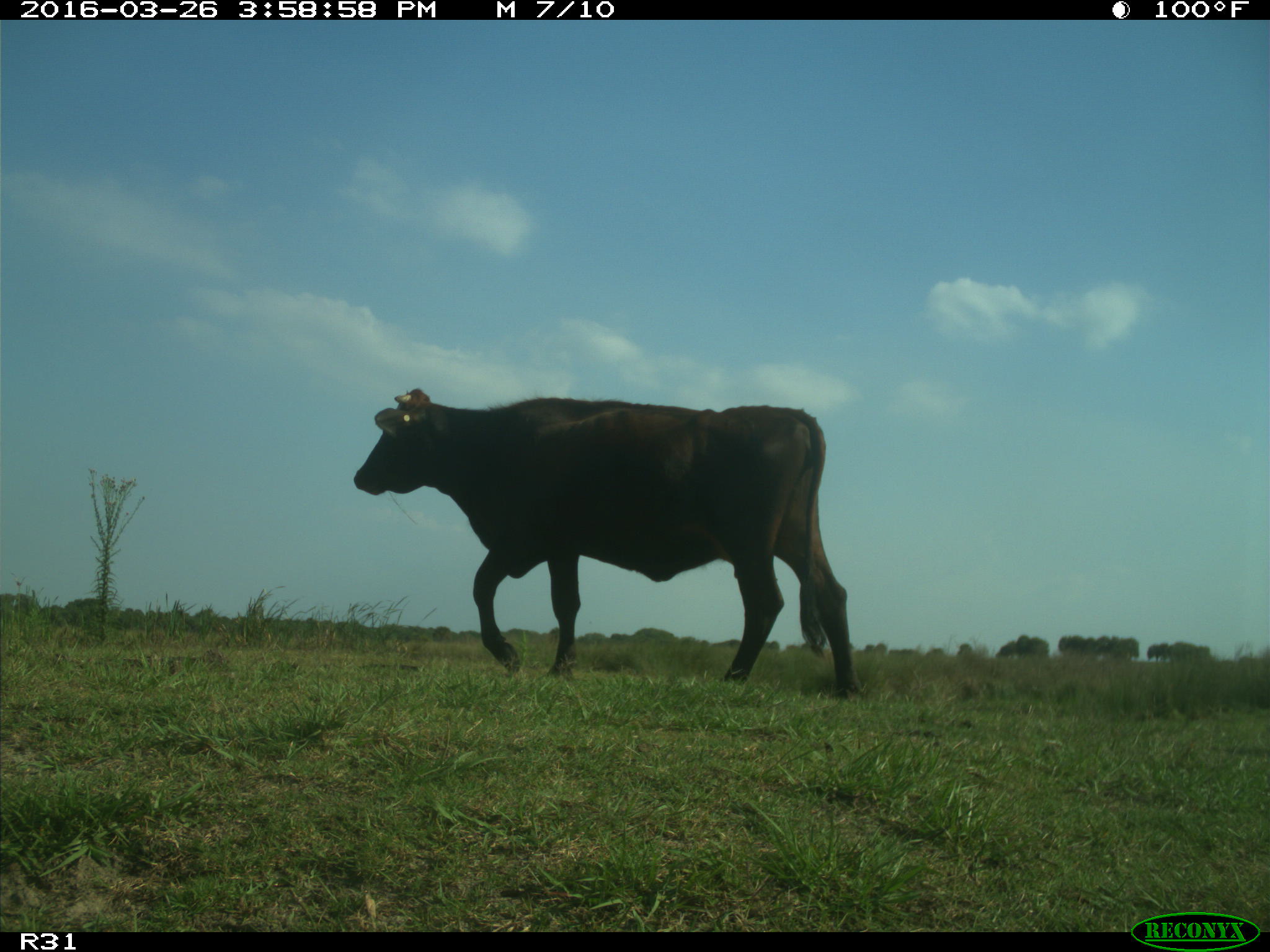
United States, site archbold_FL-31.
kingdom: Animalia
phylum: Chordata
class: Mammalia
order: Artiodactyla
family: Bovidae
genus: Bos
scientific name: Bos taurus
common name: domestic cow